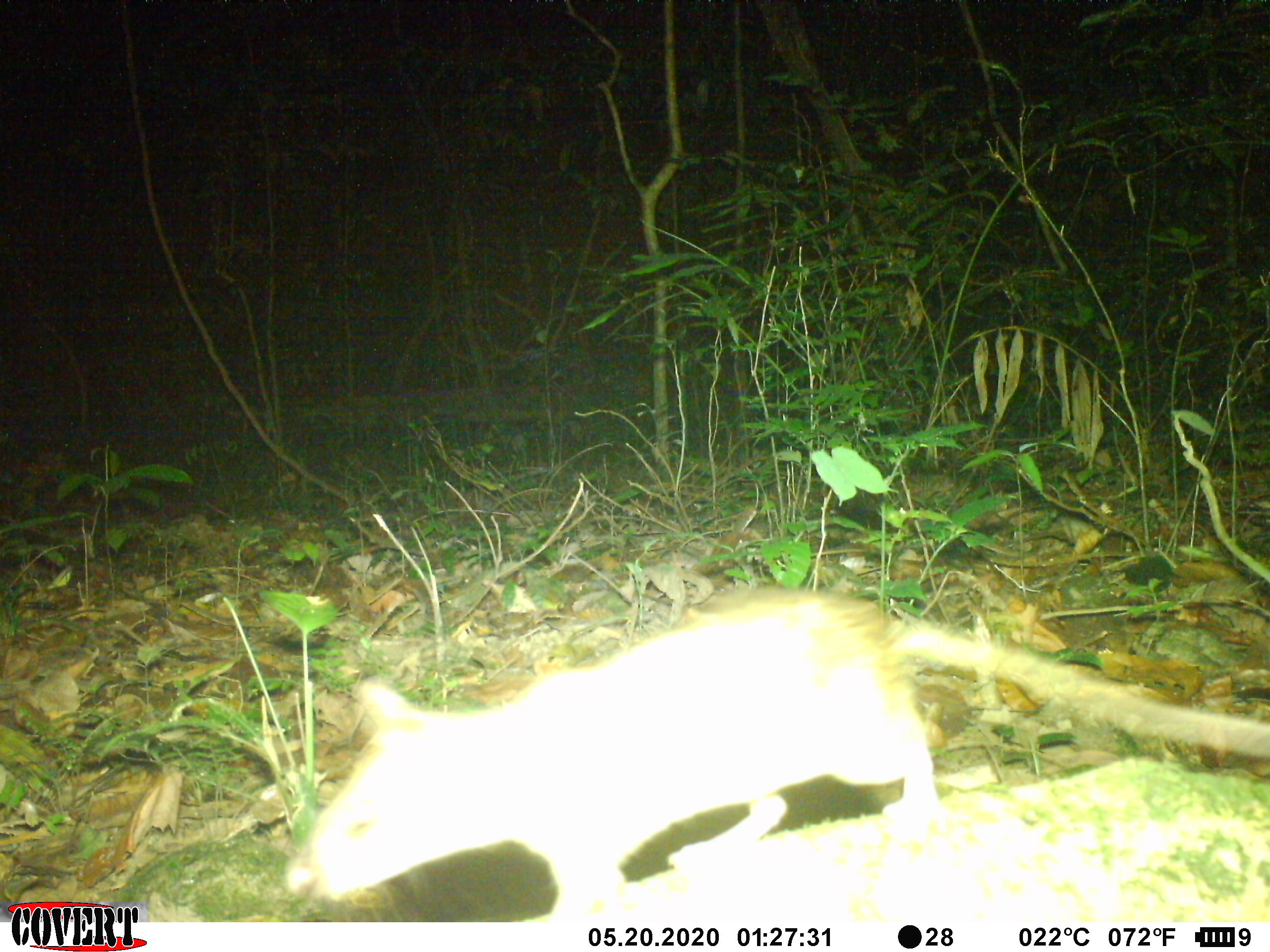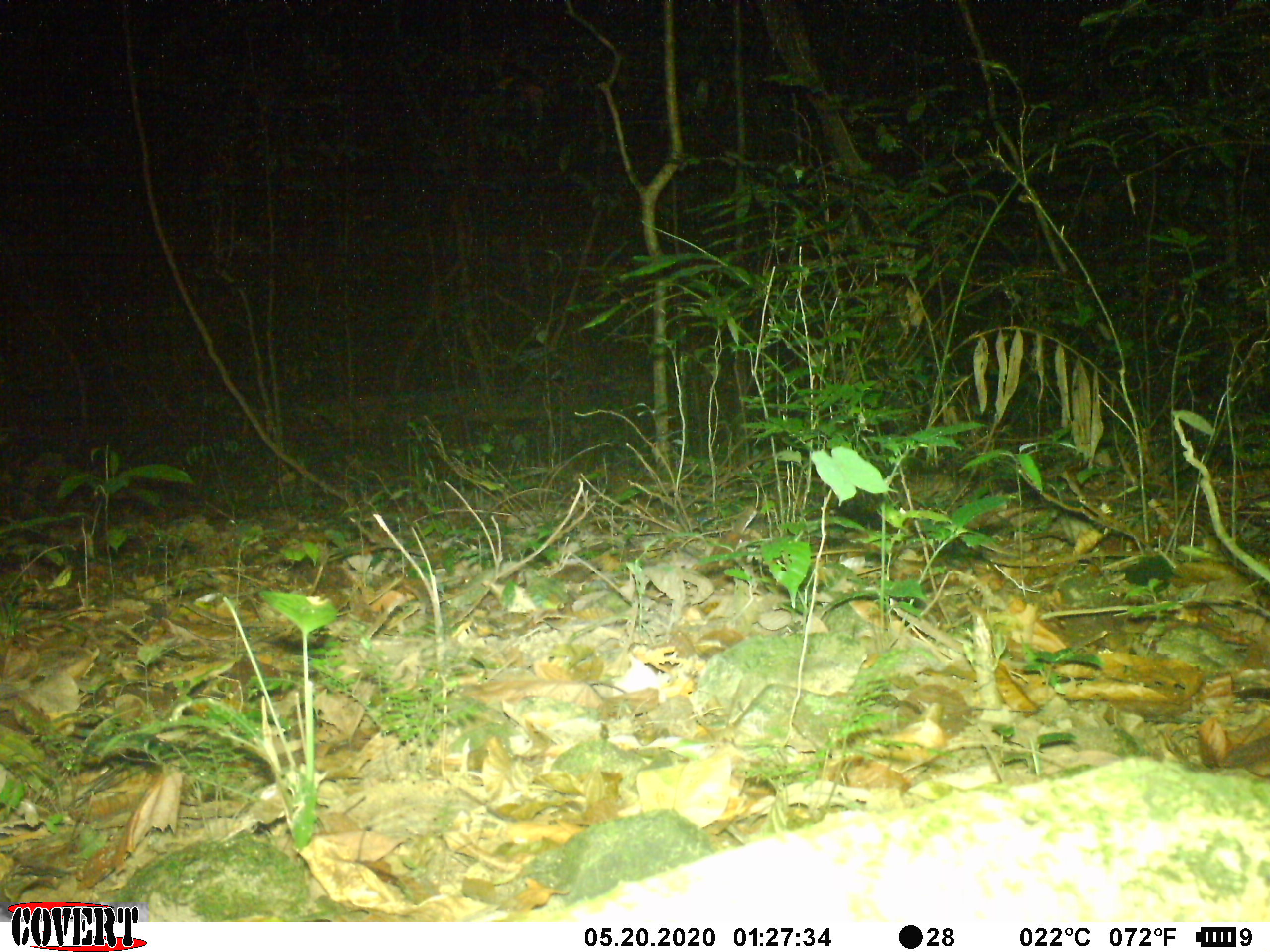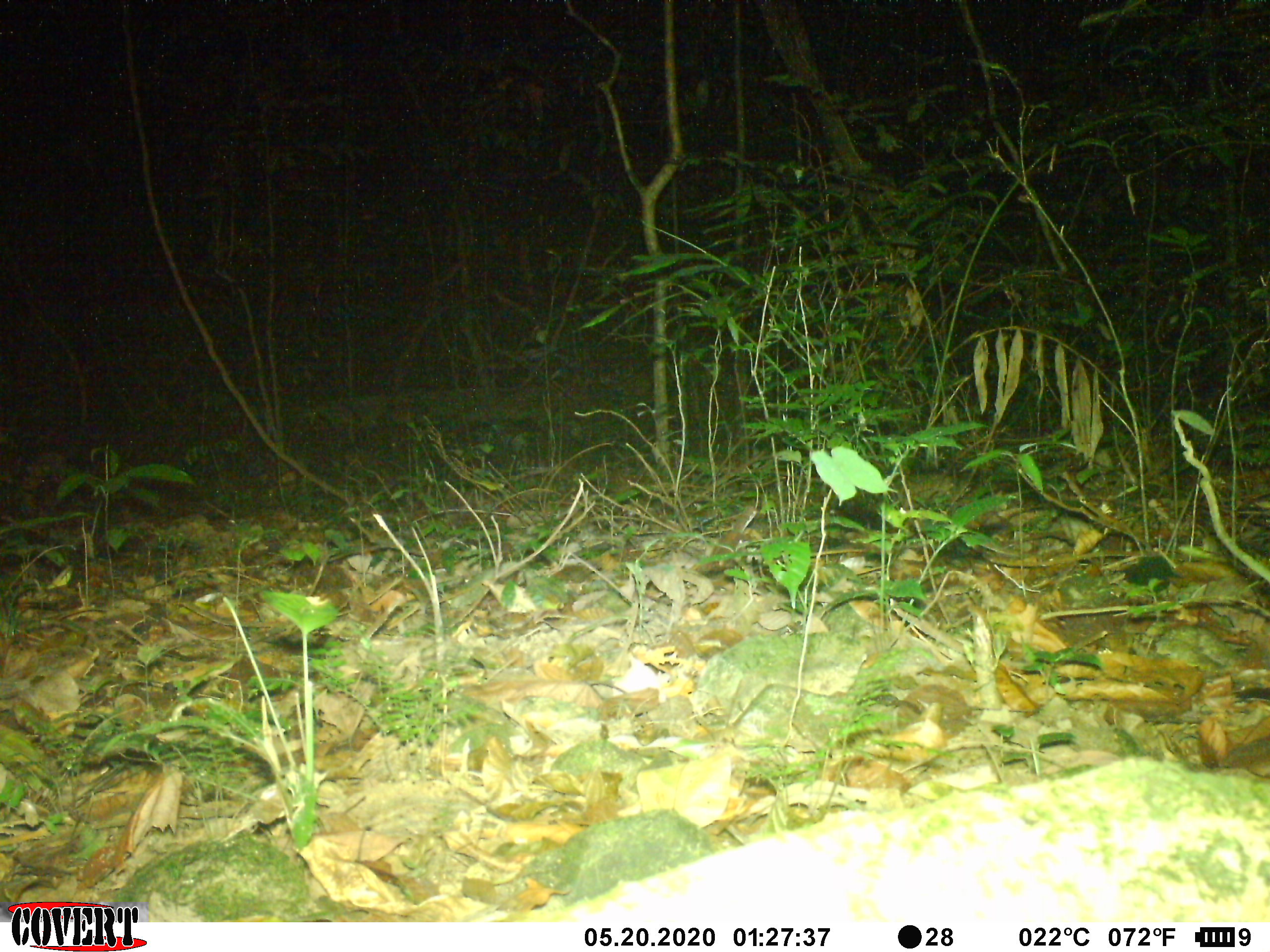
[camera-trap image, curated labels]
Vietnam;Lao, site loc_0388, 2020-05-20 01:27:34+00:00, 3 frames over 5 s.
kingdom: Animalia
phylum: Chordata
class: Mammalia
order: Rodentia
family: Muridae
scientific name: Muridae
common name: old-world mice and rats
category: unidentified murid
Unidentified murid (old-world mice and rats) (Muridae). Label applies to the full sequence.